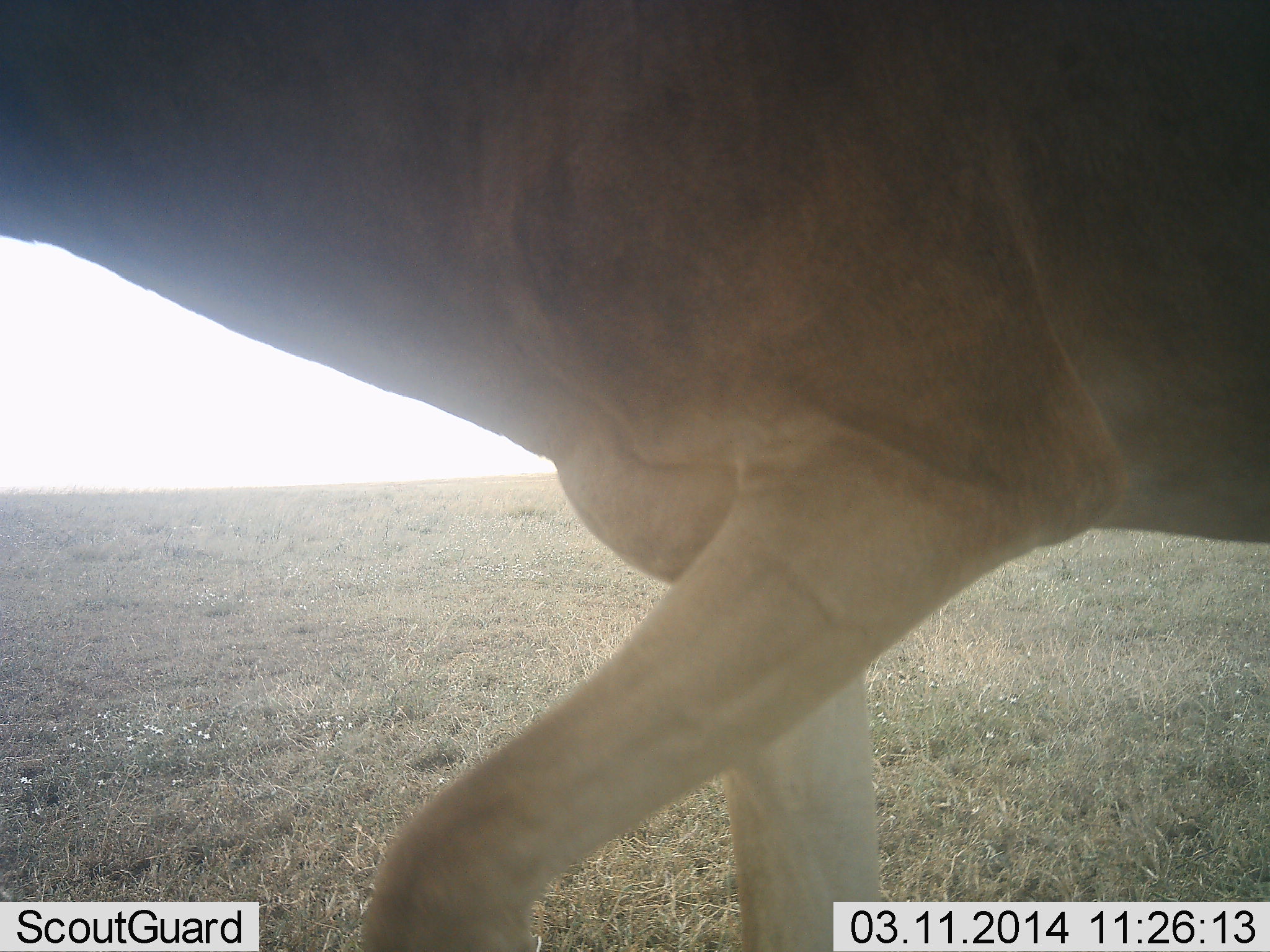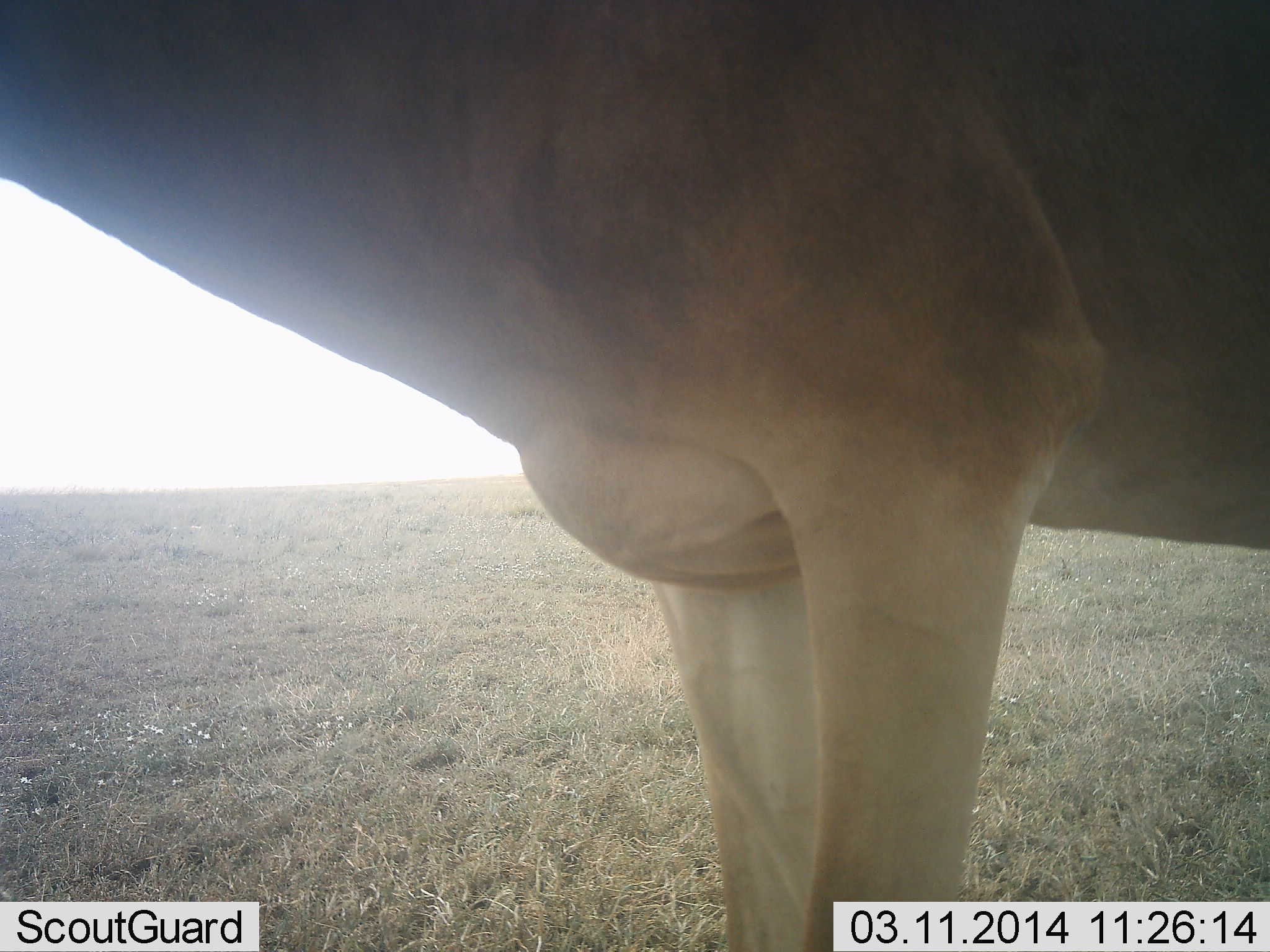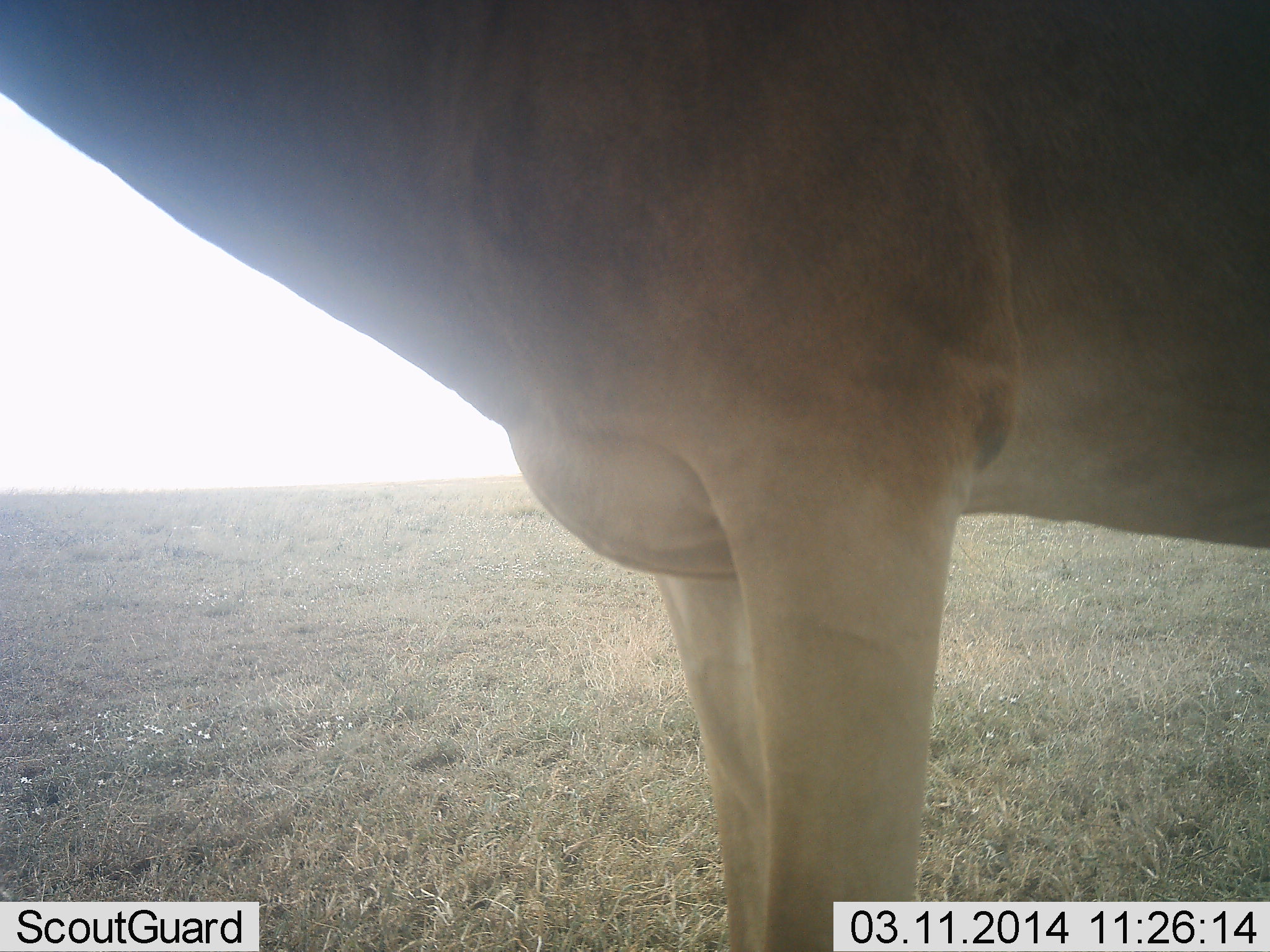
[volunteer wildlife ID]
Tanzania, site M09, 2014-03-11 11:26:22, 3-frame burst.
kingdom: Animalia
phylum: Chordata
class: Mammalia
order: Artiodactyla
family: Bovidae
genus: Alcelaphus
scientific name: Alcelaphus buselaphus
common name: hartebeest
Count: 1.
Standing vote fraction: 90%.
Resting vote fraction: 0%.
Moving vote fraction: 10%.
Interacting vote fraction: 0%.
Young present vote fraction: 0%.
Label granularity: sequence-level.